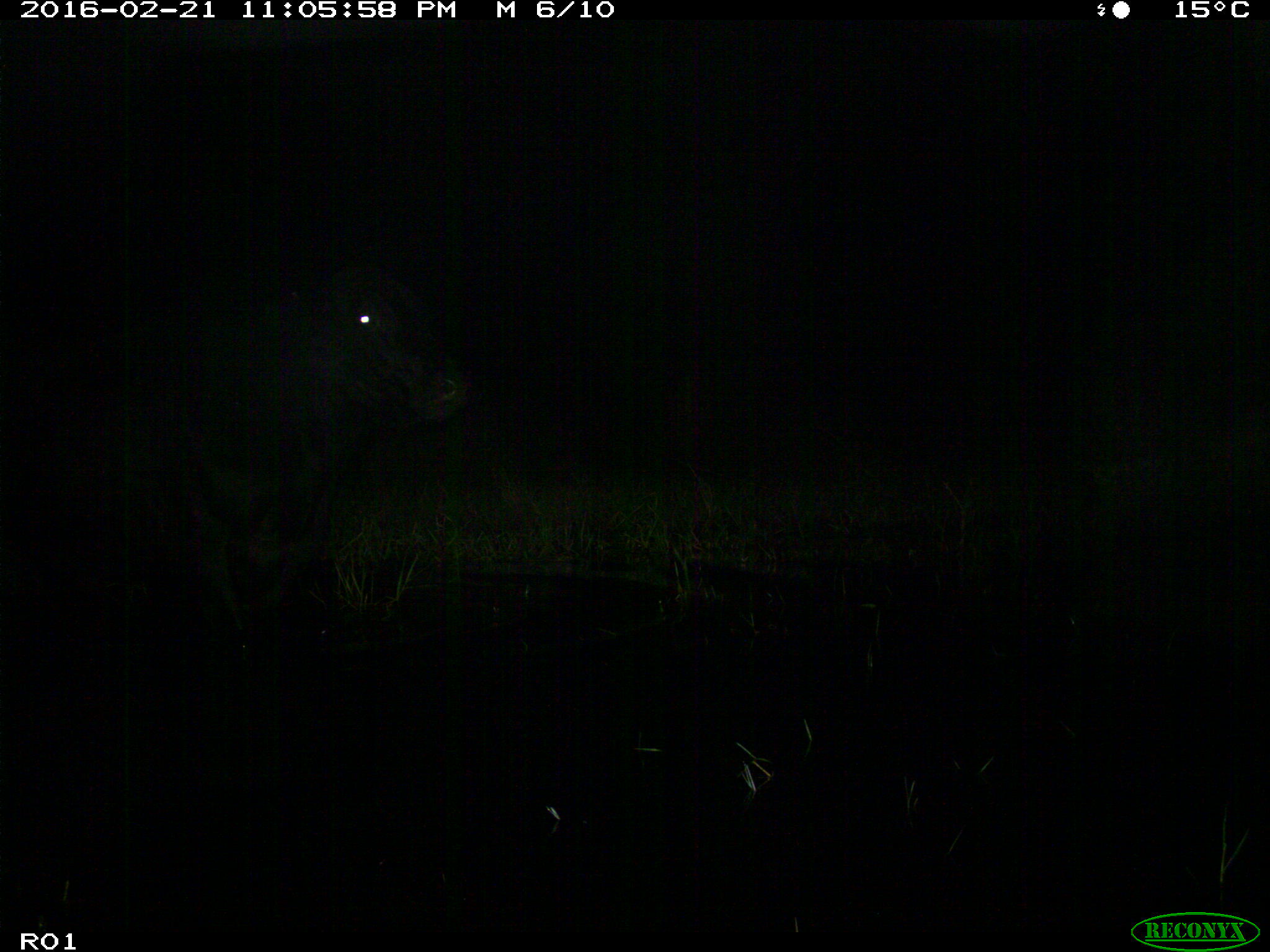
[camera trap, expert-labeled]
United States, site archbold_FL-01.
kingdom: Animalia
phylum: Chordata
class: Mammalia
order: Artiodactyla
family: Bovidae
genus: Bos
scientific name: Bos taurus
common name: domestic cow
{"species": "Bos taurus (domestic cow)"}